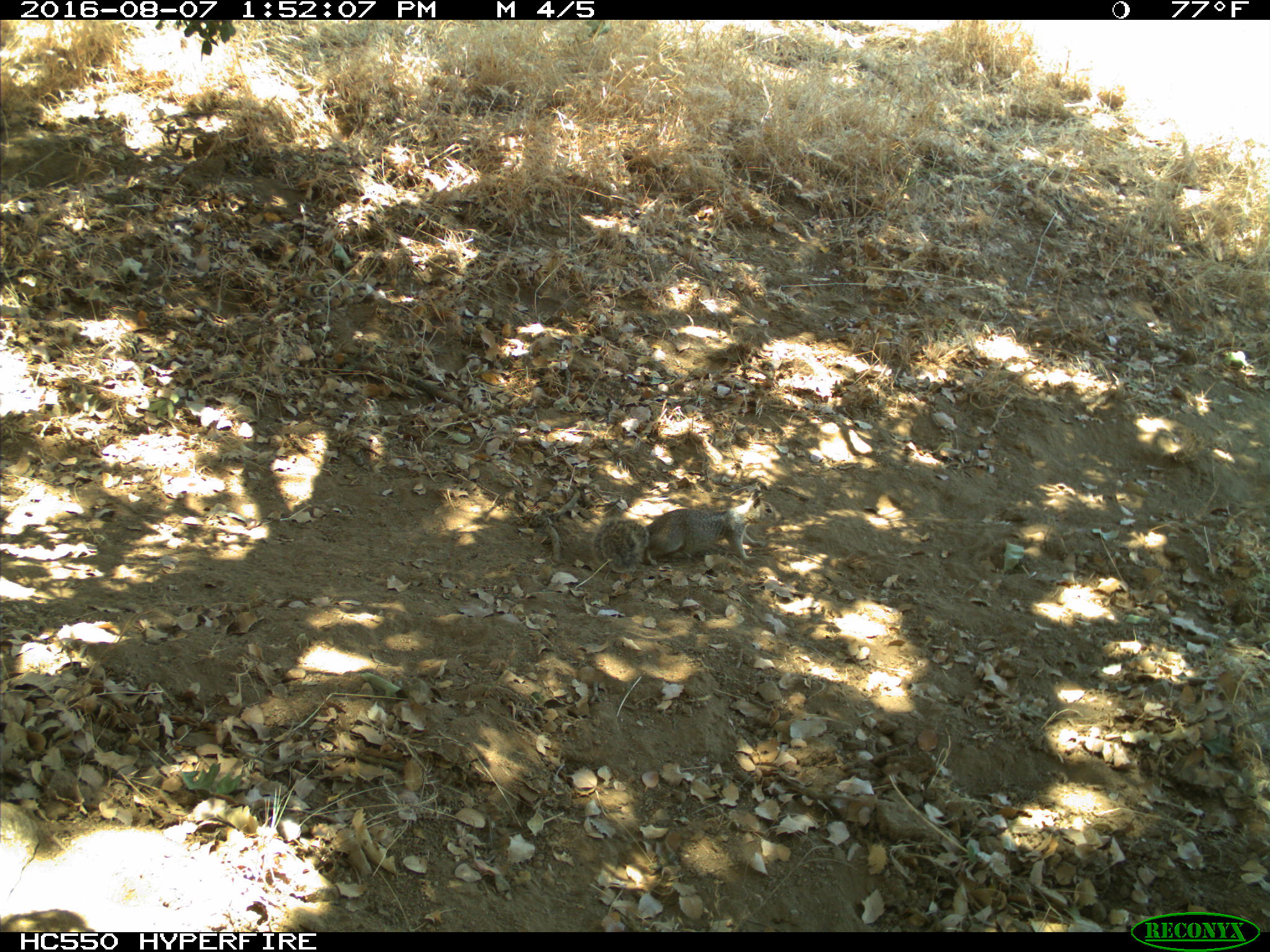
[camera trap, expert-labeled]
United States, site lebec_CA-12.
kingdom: Animalia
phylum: Chordata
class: Mammalia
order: Rodentia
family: Sciuridae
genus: Otospermophilus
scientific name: Otospermophilus beecheyi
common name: california ground squirrel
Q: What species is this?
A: Otospermophilus beecheyi (california ground squirrel).